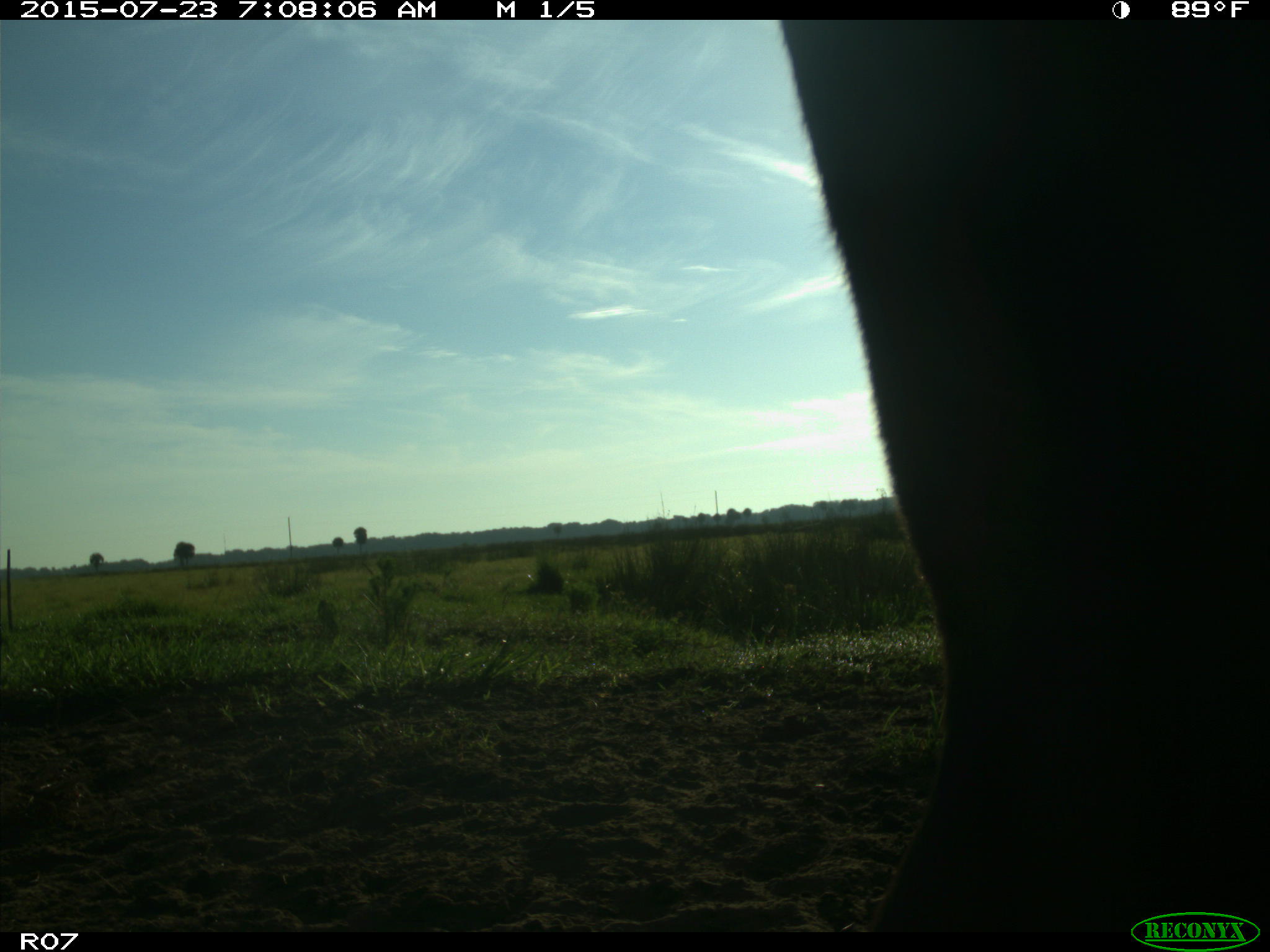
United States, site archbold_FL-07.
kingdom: Animalia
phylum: Chordata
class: Mammalia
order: Artiodactyla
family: Bovidae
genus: Bos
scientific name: Bos taurus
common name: domestic cow